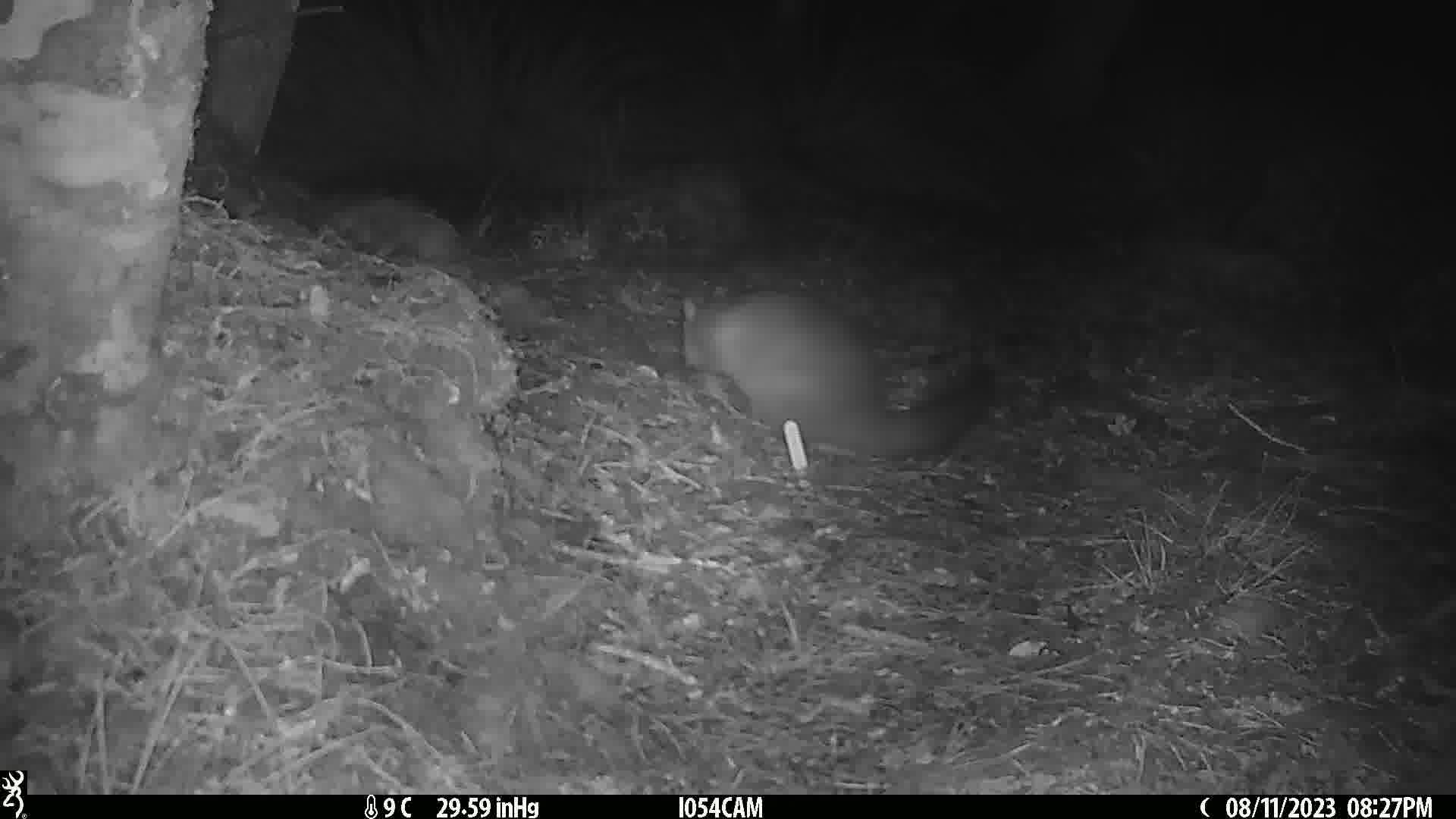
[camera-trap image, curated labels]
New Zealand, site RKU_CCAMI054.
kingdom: Animalia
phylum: Chordata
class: Mammalia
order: Diprotodontia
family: Phalangeridae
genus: Trichosurus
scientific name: Trichosurus vulpecula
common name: common brushtail possum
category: possum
Possum (common brushtail possum) (Trichosurus vulpecula).